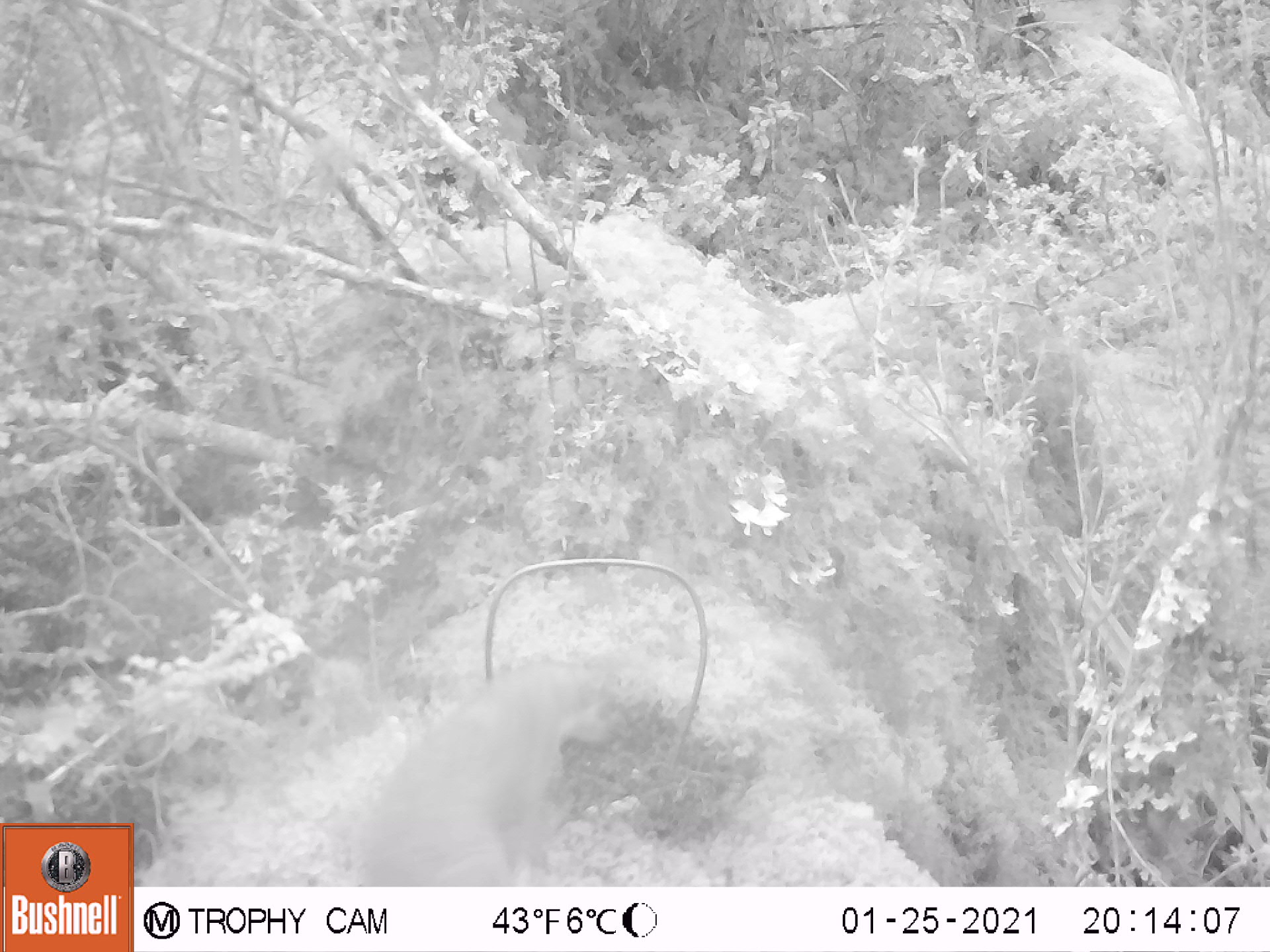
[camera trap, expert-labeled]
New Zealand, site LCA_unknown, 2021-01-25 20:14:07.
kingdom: Animalia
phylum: Chordata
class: Mammalia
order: Carnivora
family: Mustelidae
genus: Mustela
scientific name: Mustela erminea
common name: stoat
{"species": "stoat (Mustela erminea)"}